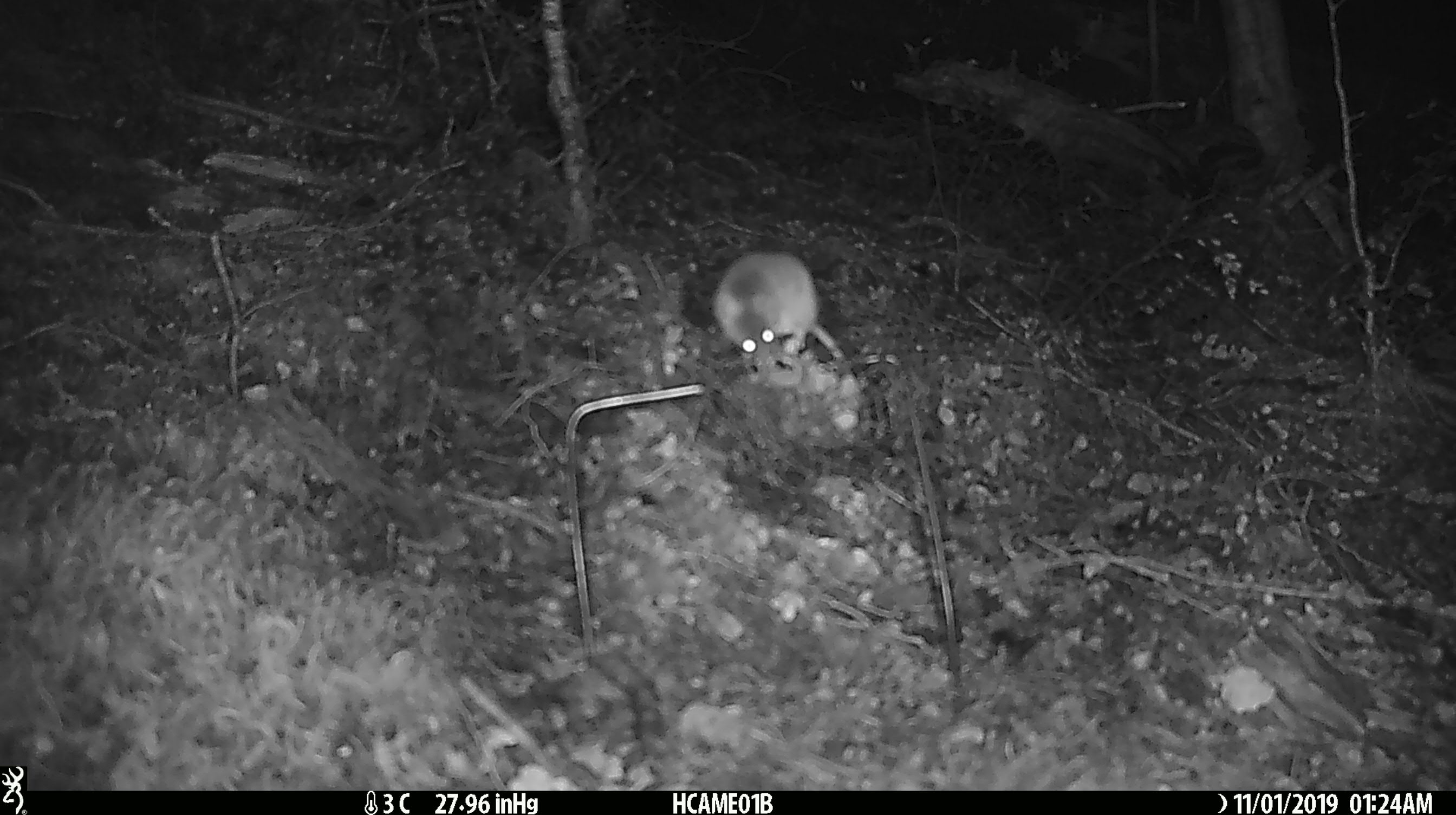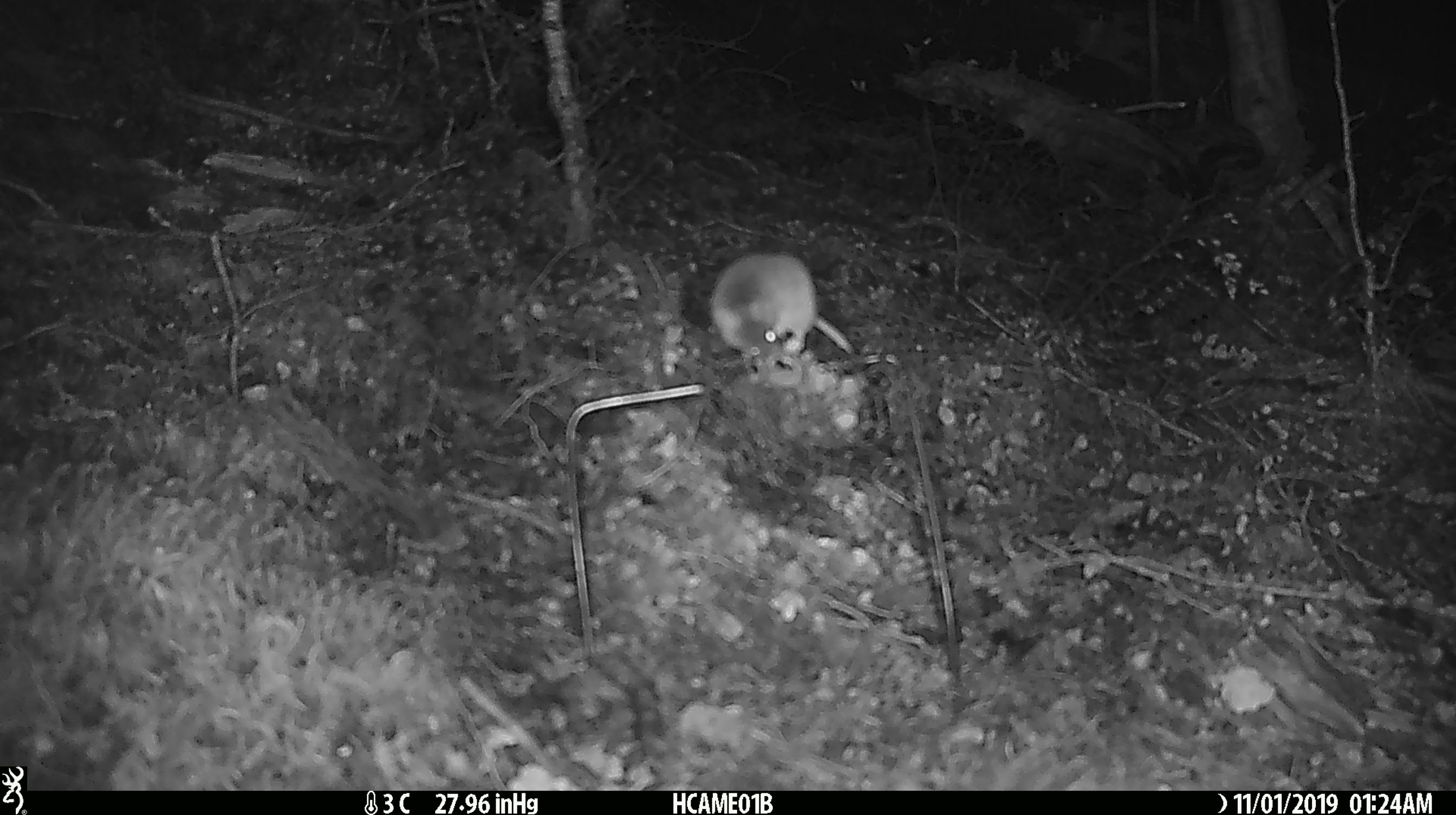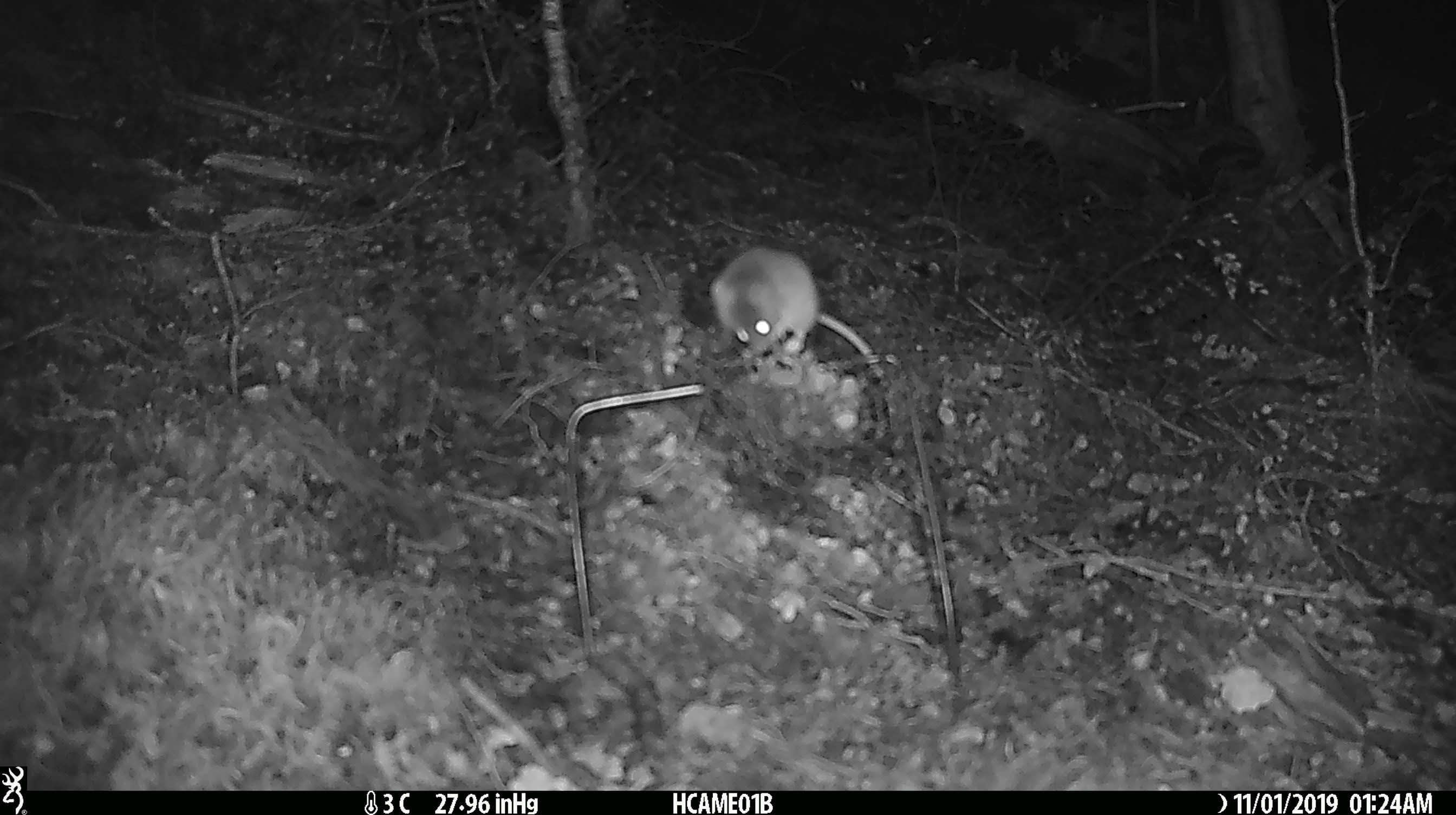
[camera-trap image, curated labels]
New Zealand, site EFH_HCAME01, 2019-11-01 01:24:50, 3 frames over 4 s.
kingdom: Animalia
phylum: Chordata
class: Mammalia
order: Rodentia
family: Muridae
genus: Mus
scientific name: Mus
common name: mouse